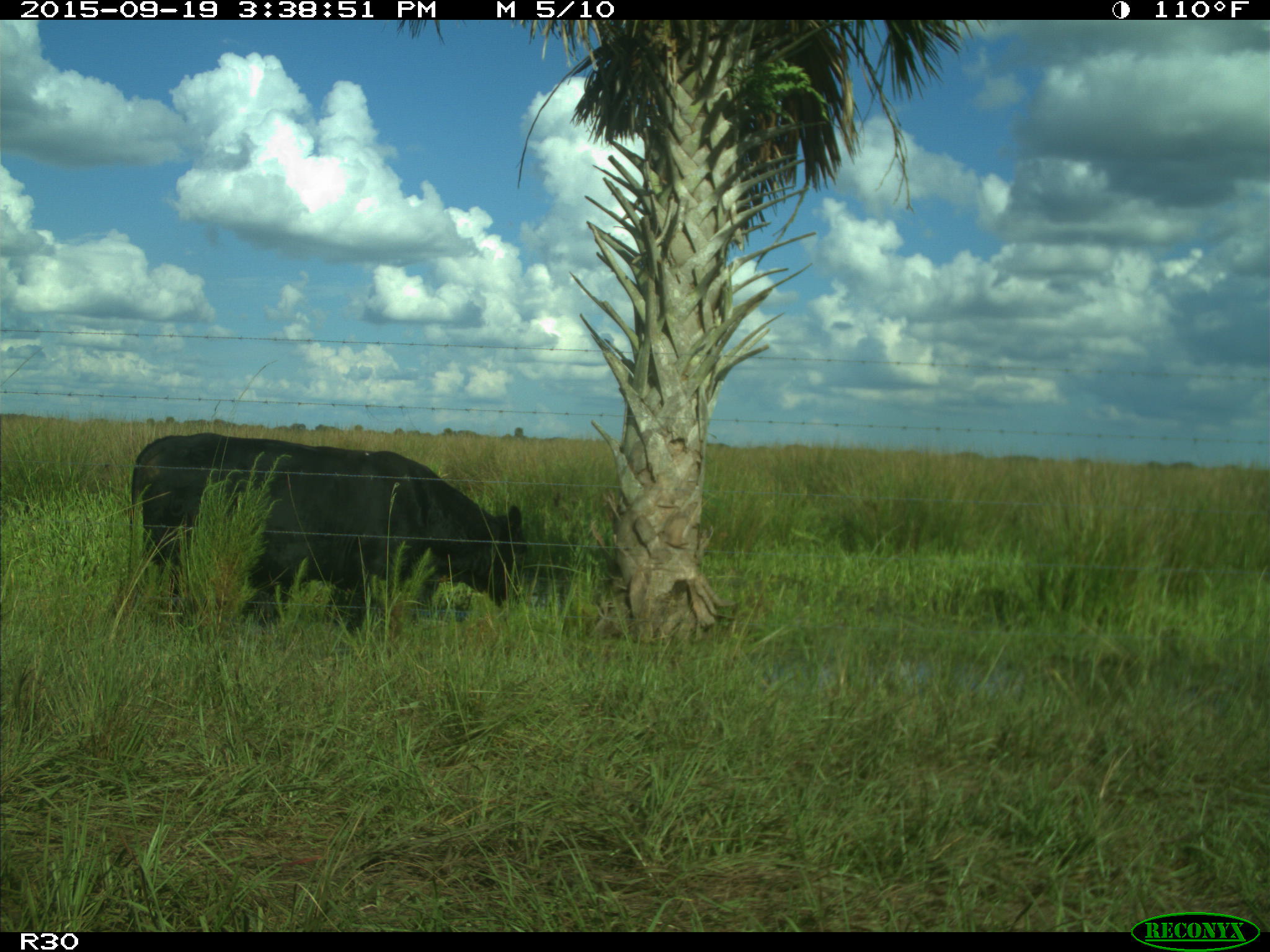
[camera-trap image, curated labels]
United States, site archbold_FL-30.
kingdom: Animalia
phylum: Chordata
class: Mammalia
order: Artiodactyla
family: Bovidae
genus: Bos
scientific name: Bos taurus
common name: domestic cow